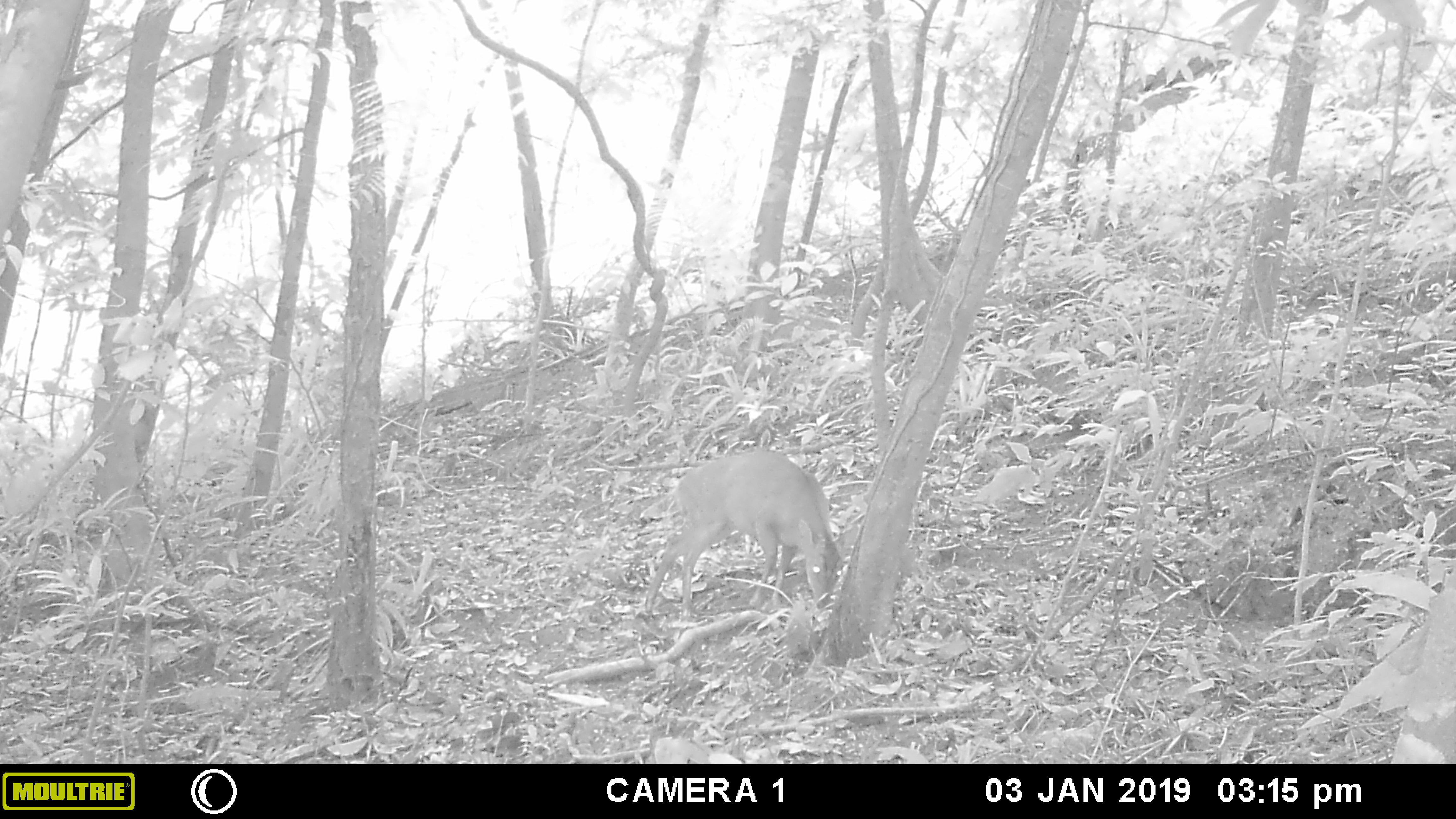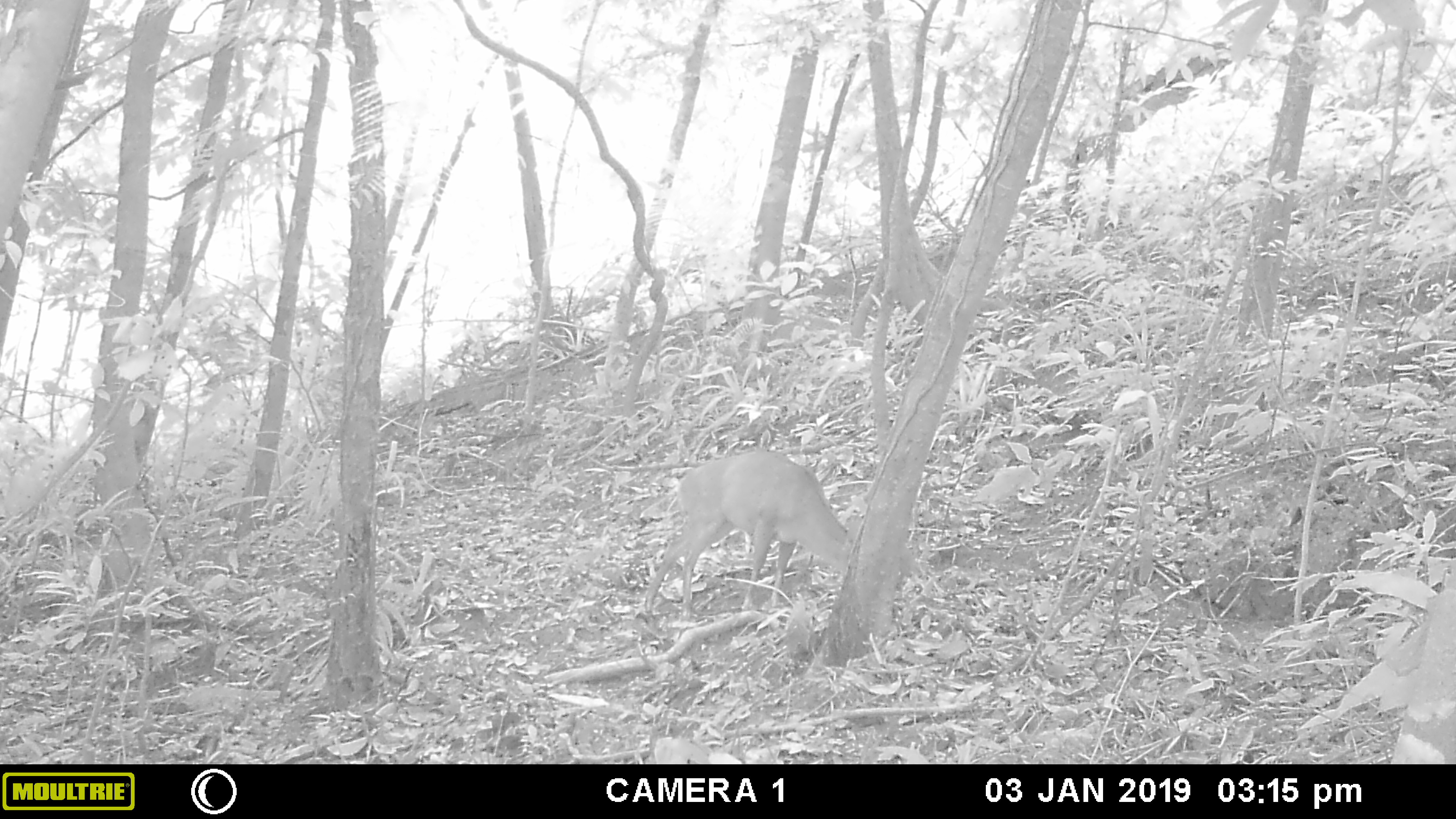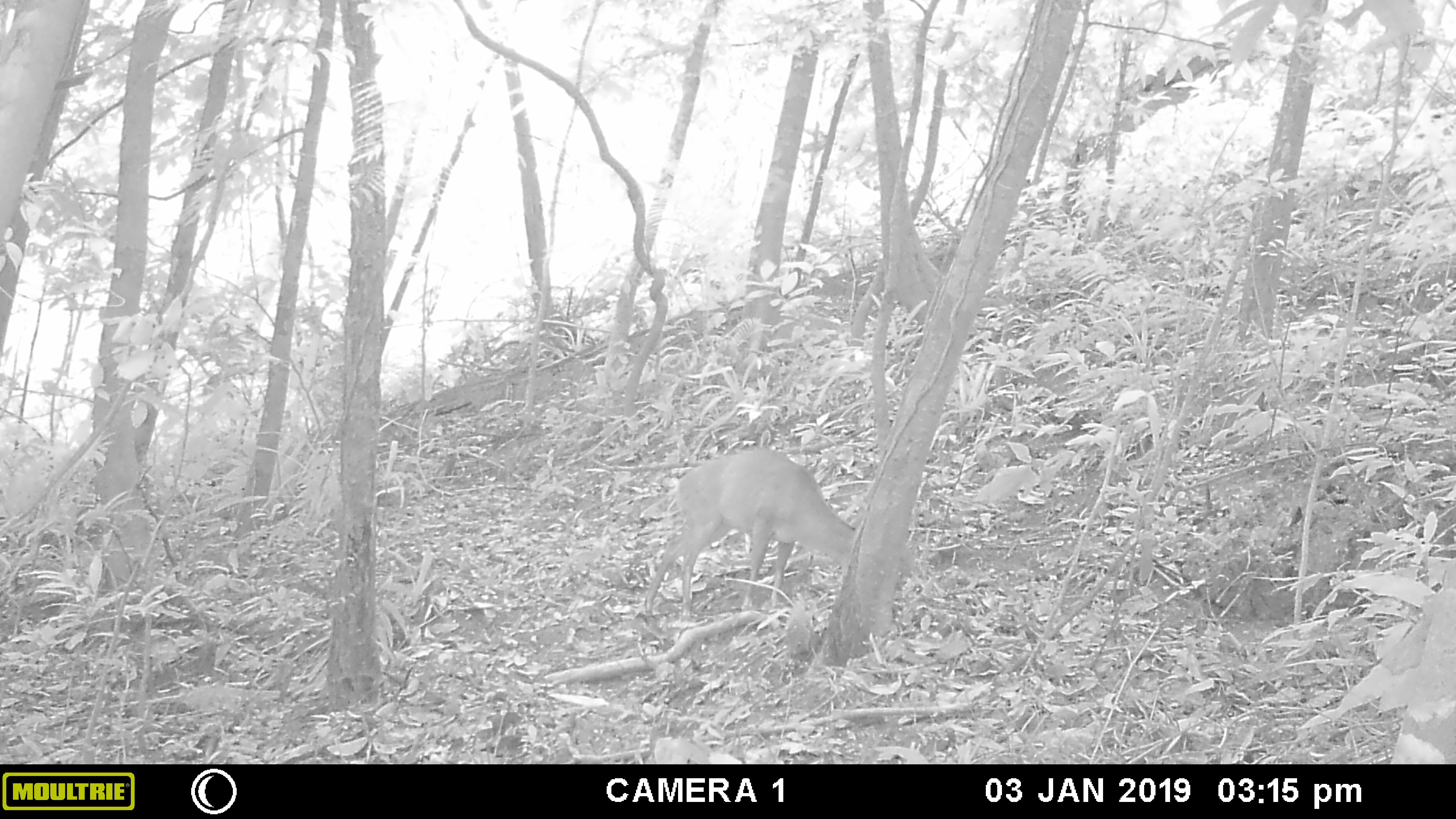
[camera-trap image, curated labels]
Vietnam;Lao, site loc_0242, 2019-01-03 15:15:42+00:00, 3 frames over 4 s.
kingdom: Animalia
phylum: Chordata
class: Mammalia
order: Artiodactyla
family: Cervidae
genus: Muntiacus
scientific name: Muntiacus vuquangensis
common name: large-antlered muntjac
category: large antlered muntjac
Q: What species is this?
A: Large antlered muntjac (large-antlered muntjac) (Muntiacus vuquangensis).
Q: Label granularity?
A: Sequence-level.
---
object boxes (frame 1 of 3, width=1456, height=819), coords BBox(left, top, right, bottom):
large antlered muntjac: BBox(644, 447, 862, 620)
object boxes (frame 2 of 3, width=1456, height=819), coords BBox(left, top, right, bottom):
large antlered muntjac: BBox(641, 449, 855, 628)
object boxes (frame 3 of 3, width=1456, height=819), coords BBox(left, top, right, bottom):
large antlered muntjac: BBox(640, 443, 857, 622)